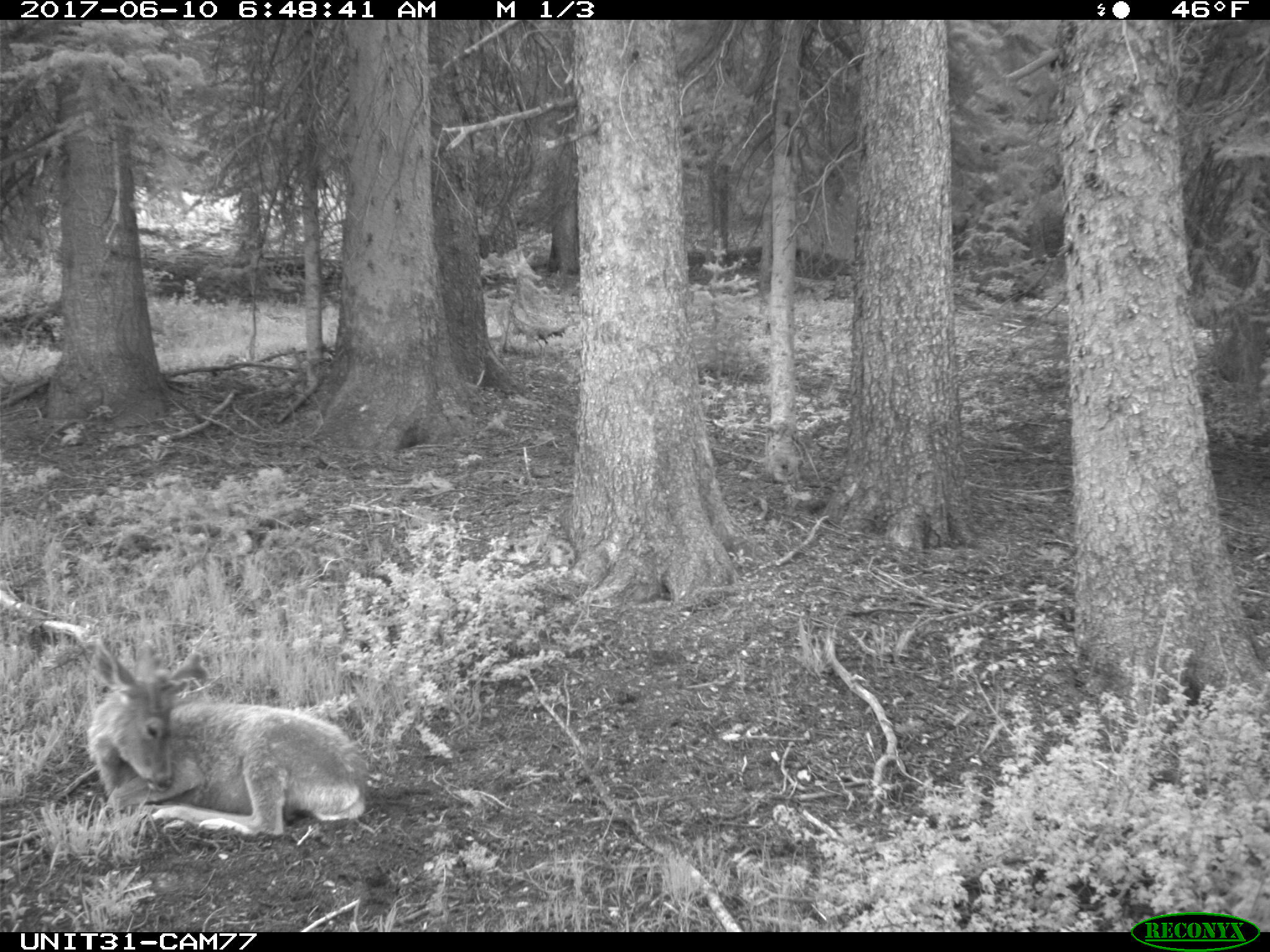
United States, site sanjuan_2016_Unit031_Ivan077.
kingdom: Animalia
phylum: Chordata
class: Mammalia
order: Artiodactyla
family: Cervidae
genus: Odocoileus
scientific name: Odocoileus hemionus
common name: mule deer